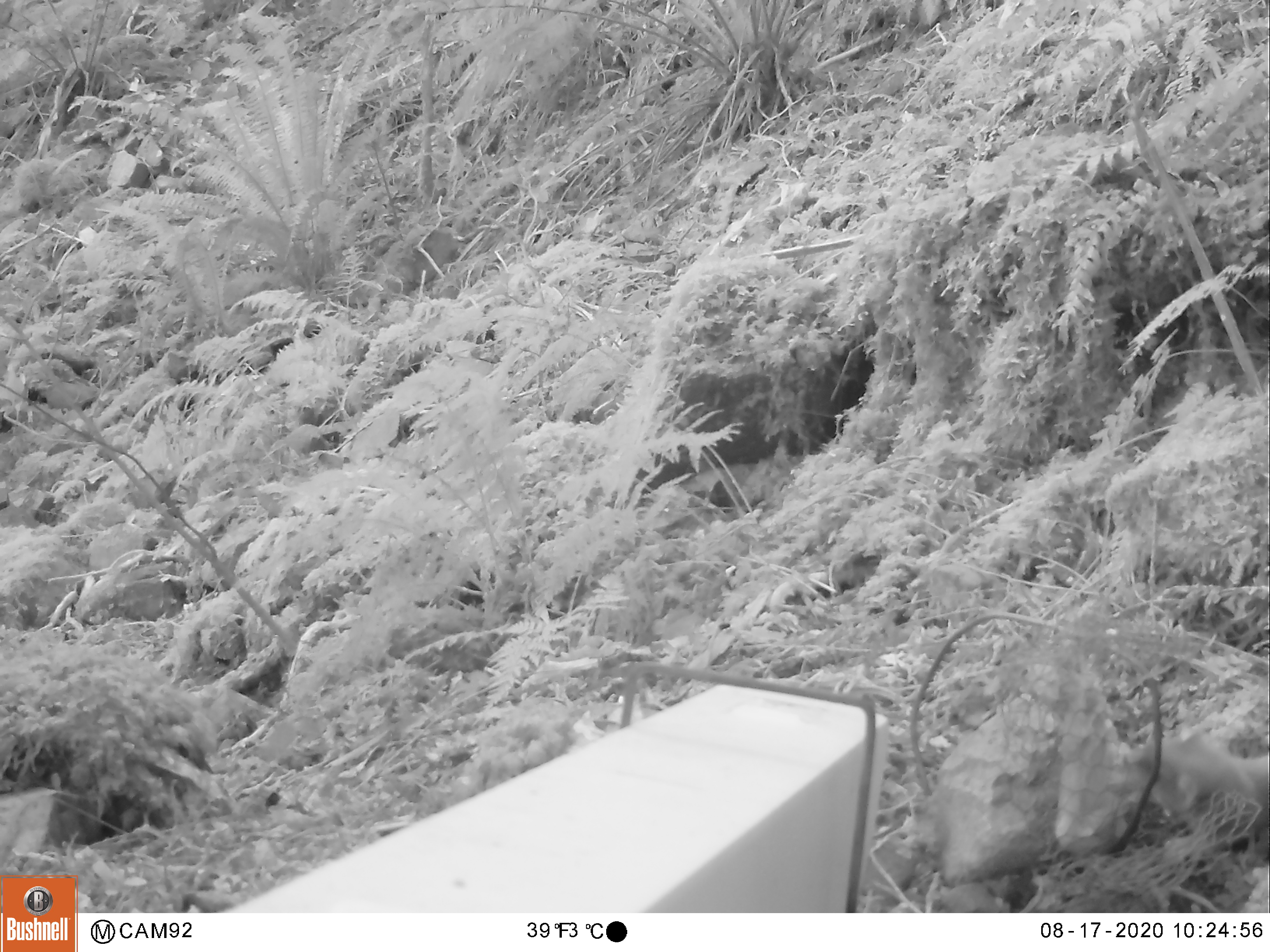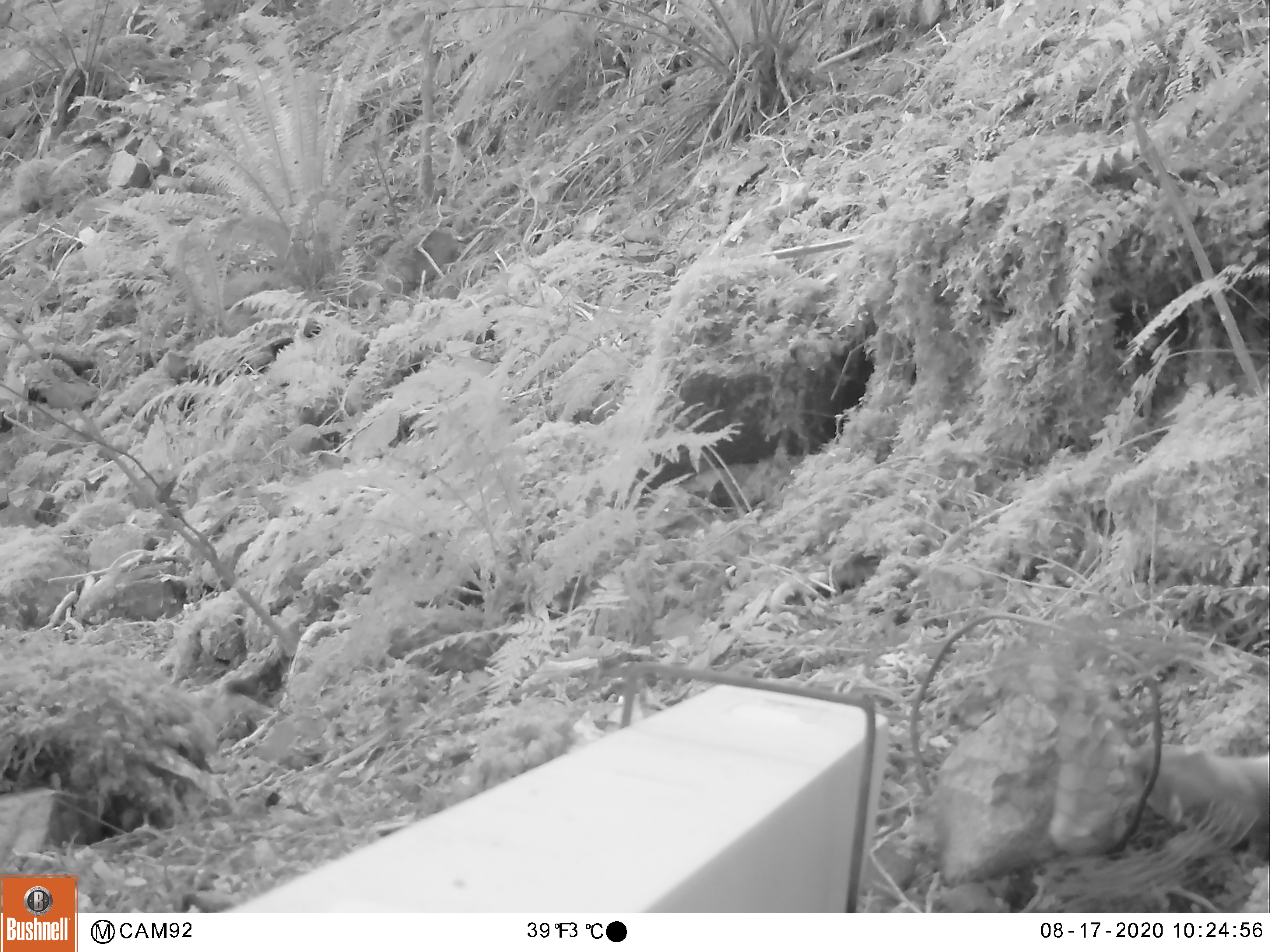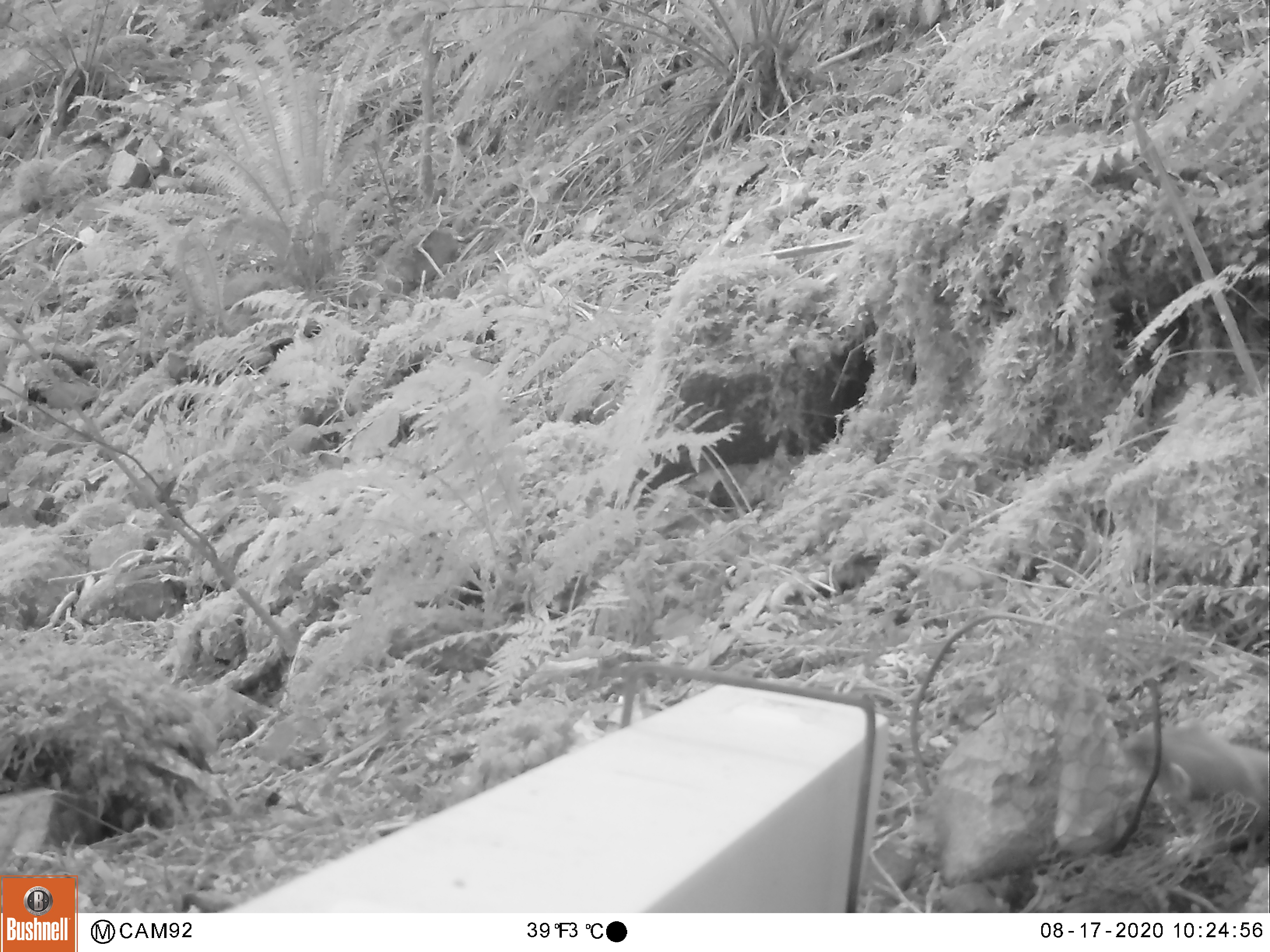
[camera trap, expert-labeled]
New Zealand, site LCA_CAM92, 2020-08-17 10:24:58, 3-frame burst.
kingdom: Animalia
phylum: Chordata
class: Mammalia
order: Carnivora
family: Mustelidae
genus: Mustela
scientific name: Mustela erminea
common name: stoat